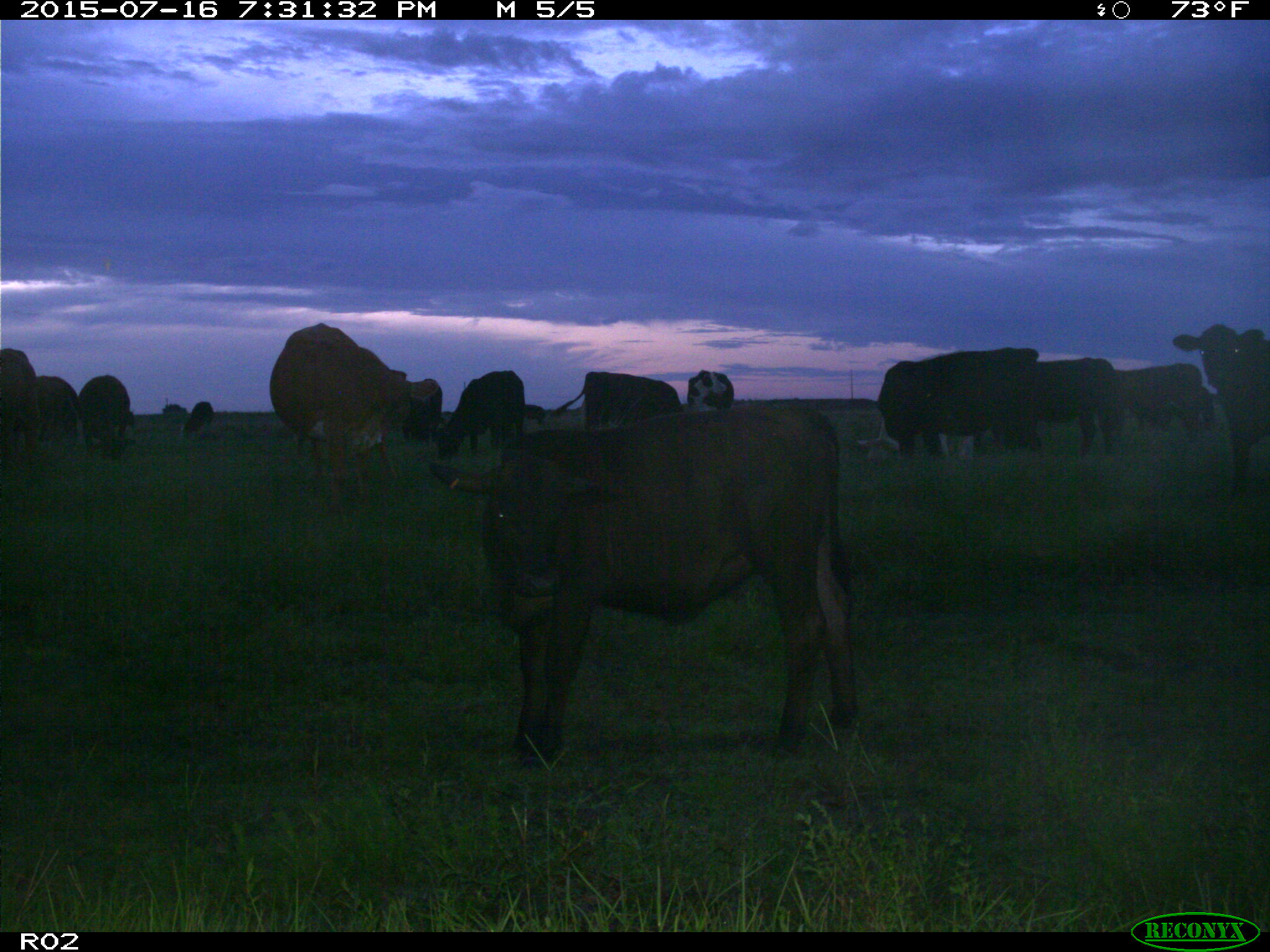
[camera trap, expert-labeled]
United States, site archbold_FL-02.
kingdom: Animalia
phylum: Chordata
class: Mammalia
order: Artiodactyla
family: Bovidae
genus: Bos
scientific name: Bos taurus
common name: domestic cow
Bos taurus (domestic cow).